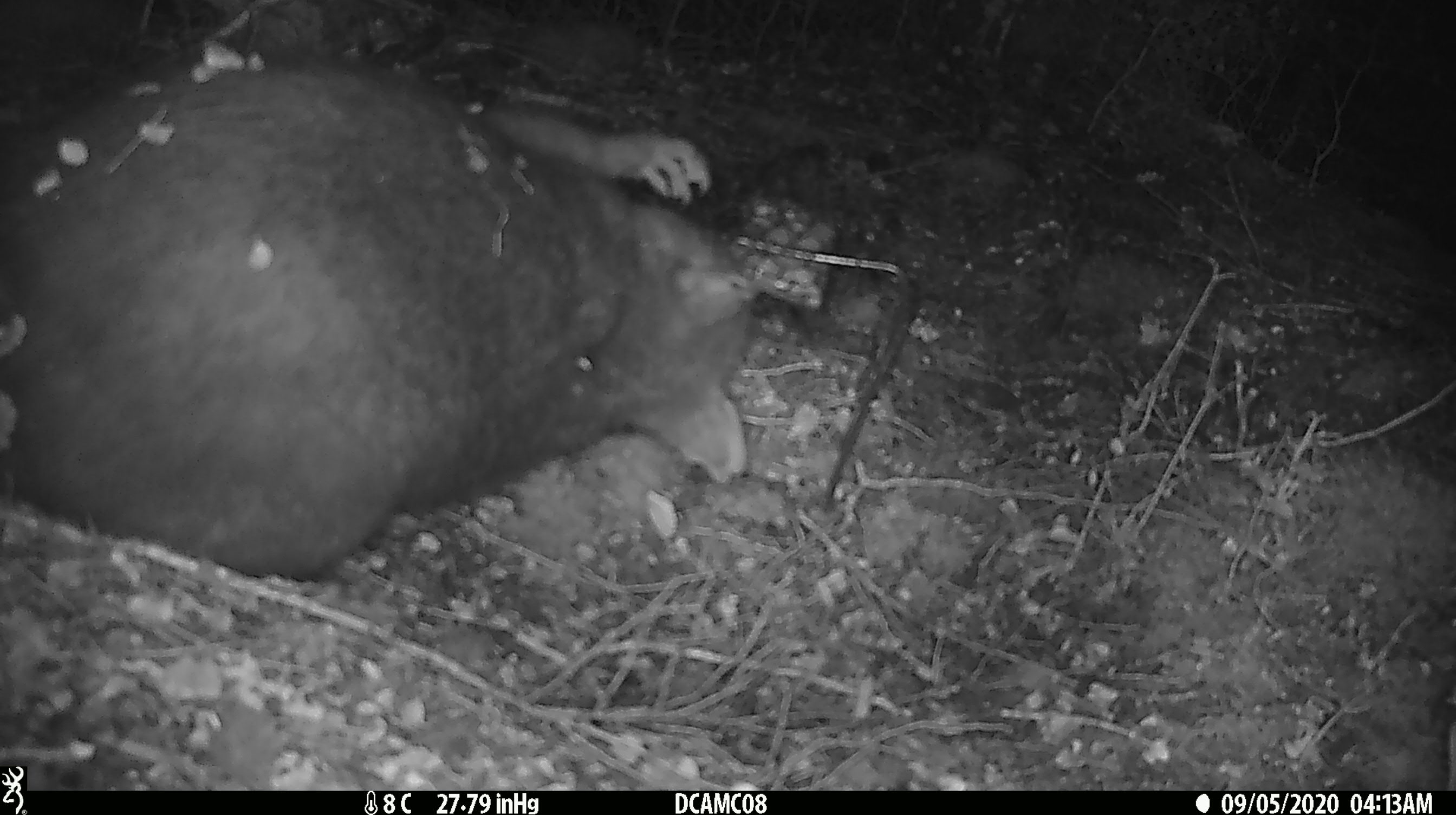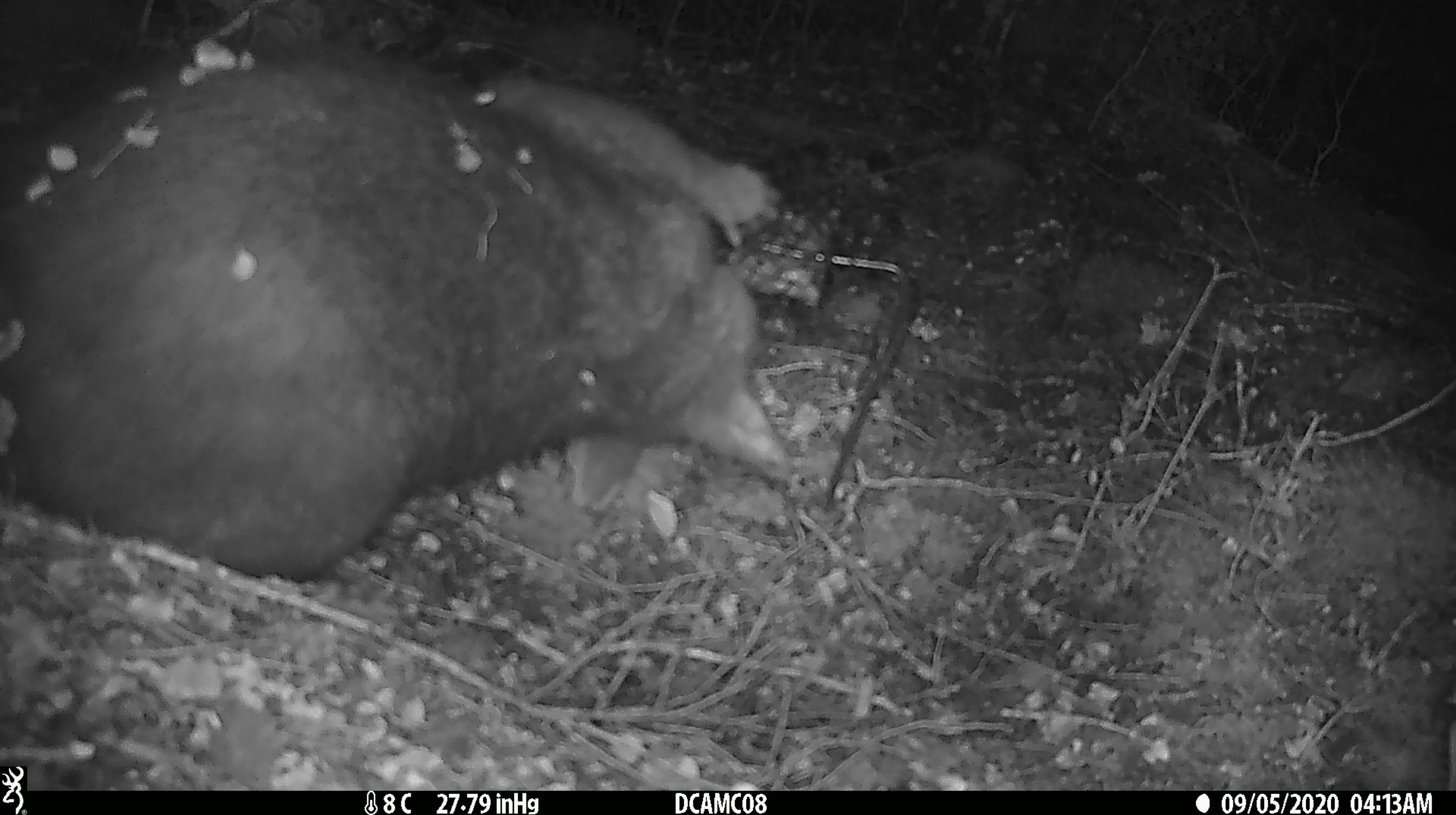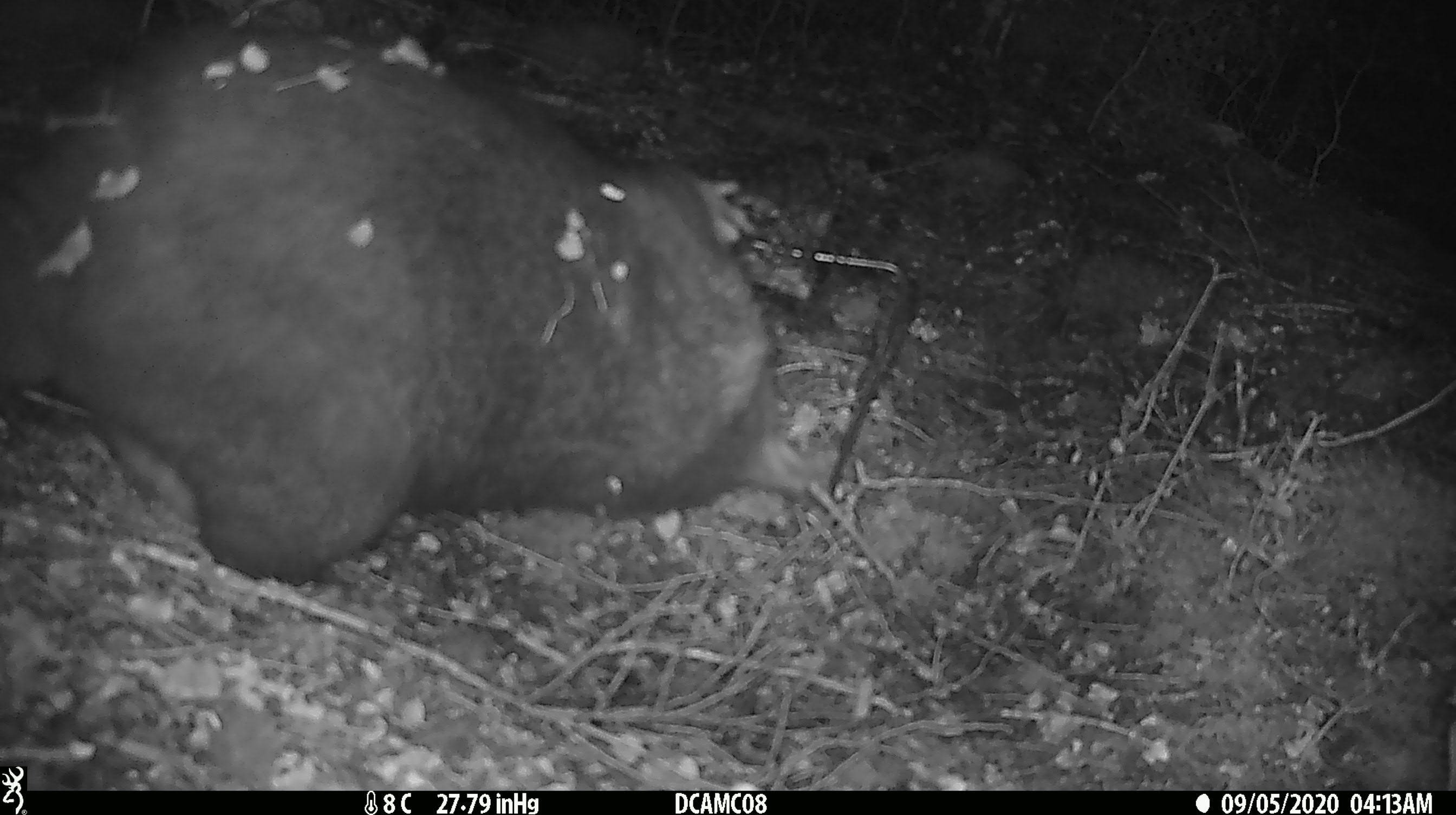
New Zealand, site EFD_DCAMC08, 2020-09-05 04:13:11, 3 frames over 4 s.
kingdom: Animalia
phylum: Chordata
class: Mammalia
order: Diprotodontia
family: Phalangeridae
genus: Trichosurus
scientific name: Trichosurus vulpecula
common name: common brushtail possum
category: possum